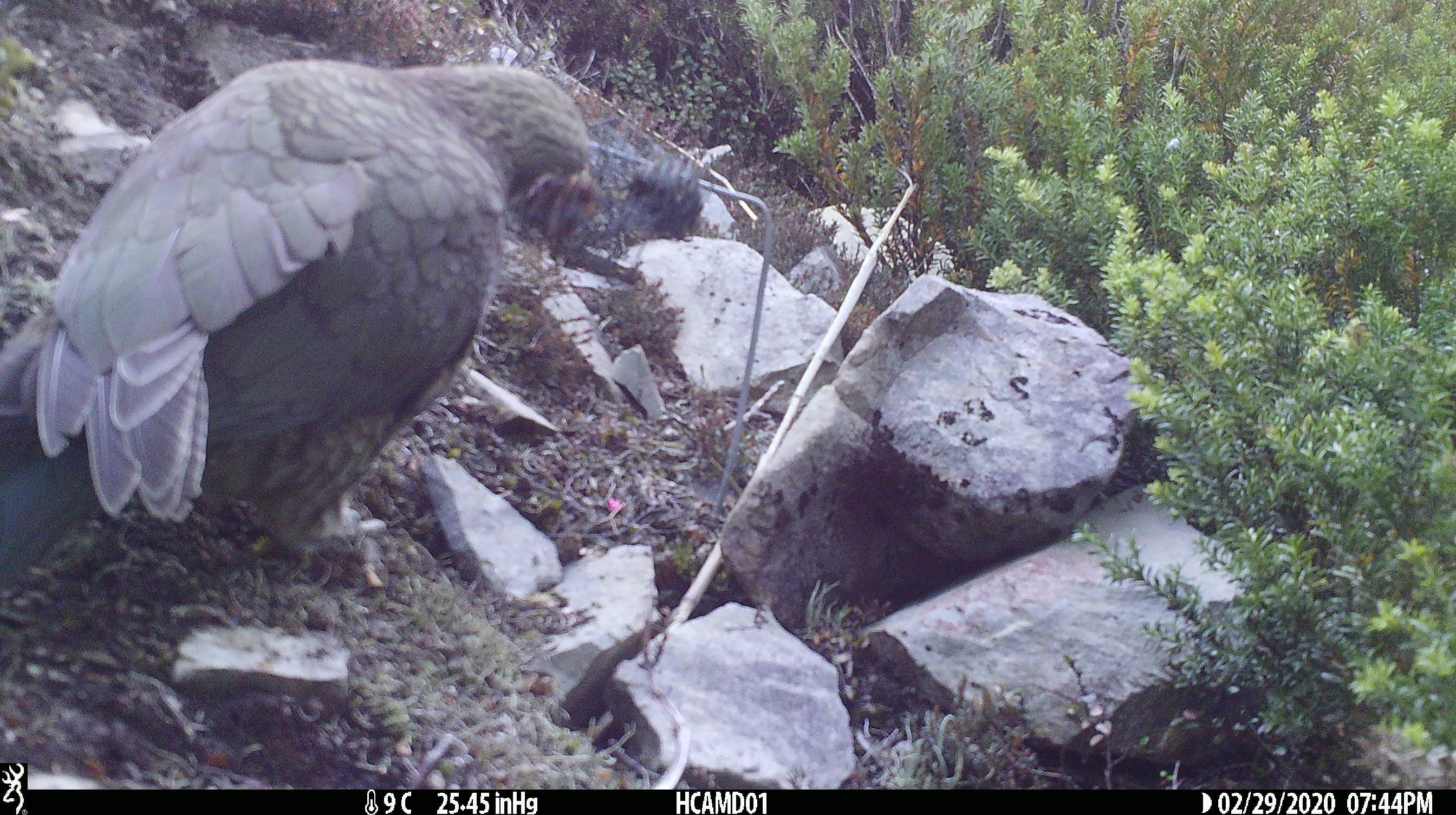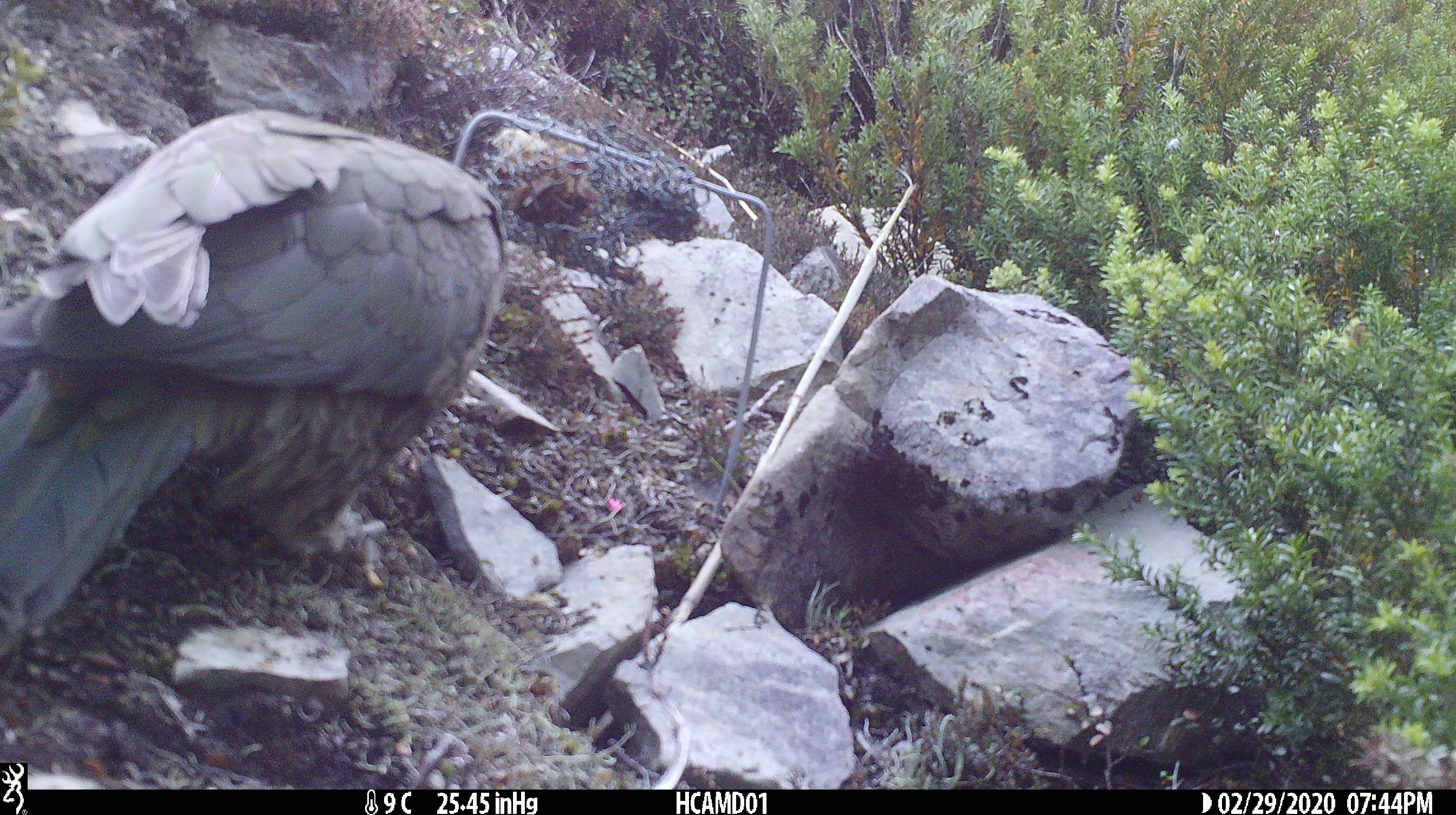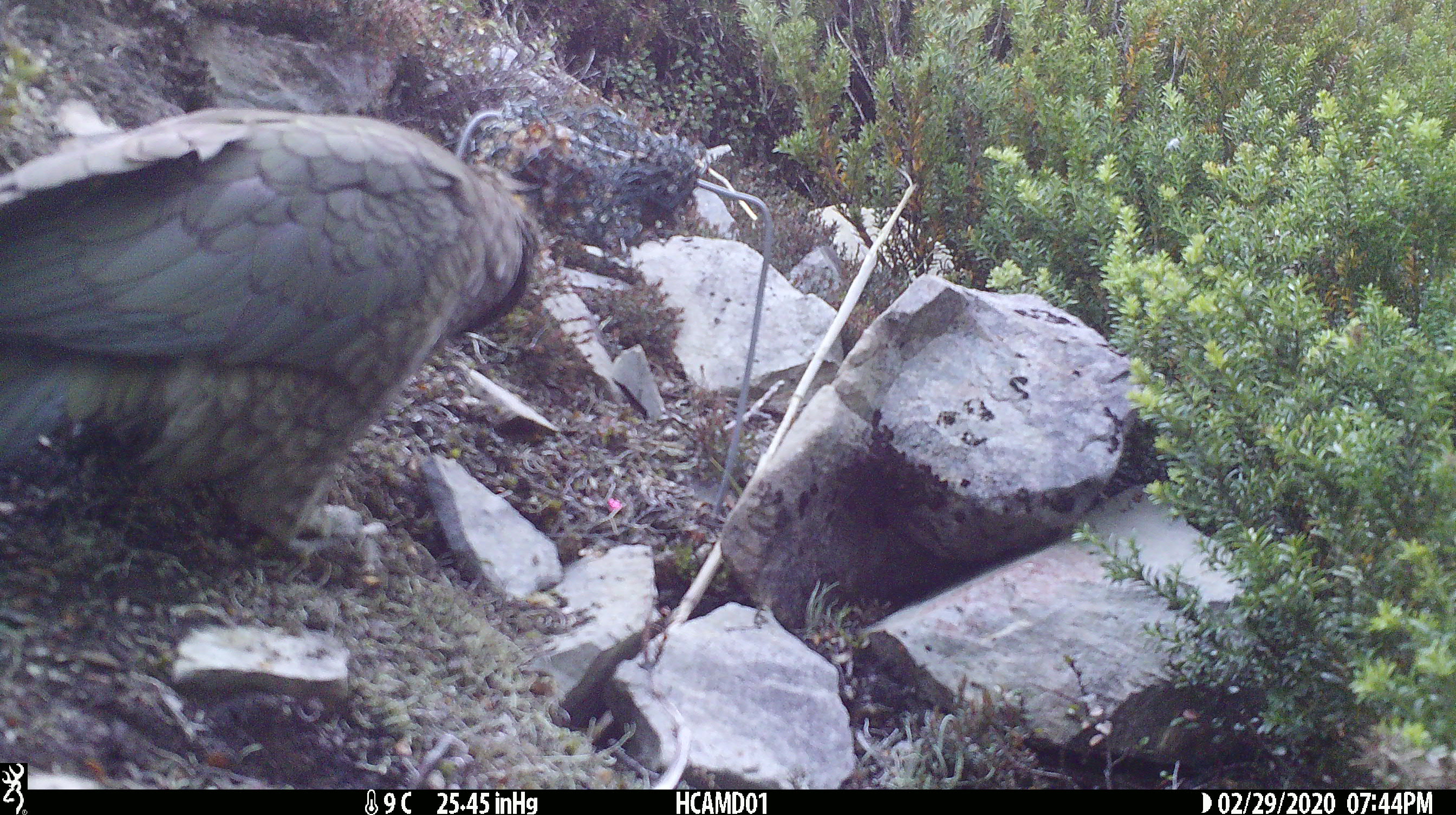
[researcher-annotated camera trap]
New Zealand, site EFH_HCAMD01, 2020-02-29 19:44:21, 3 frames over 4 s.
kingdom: Animalia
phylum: Chordata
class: Aves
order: Psittaciformes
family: Strigopidae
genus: Nestor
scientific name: Nestor notabilis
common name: kea